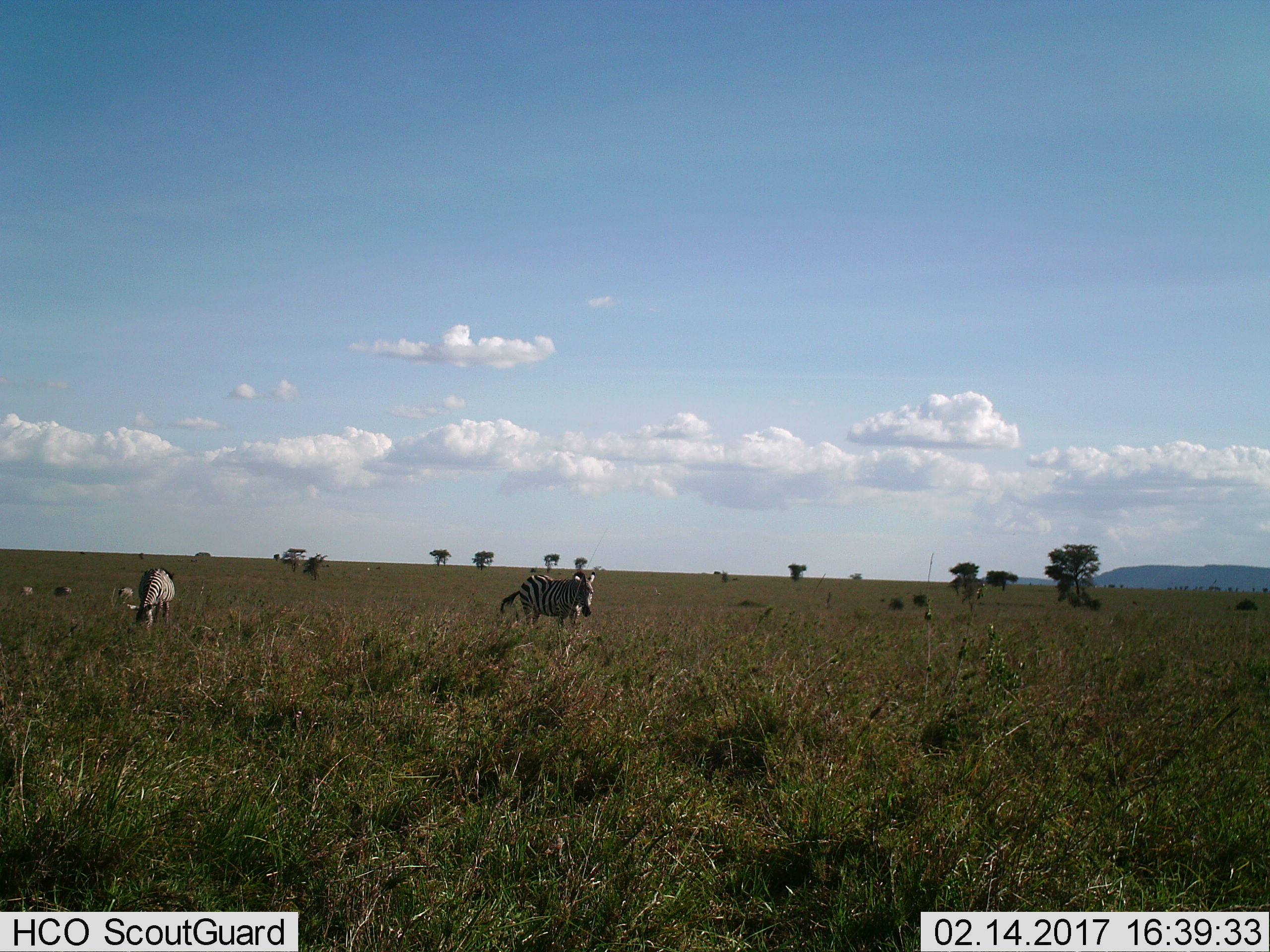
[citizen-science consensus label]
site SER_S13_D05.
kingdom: Animalia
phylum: Chordata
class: Mammalia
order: Perissodactyla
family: Equidae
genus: Equus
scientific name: Equus quagga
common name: plains zebra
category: zebraplains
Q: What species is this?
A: Zebraplains (plains zebra) (Equus quagga).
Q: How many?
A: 5.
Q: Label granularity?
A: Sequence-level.